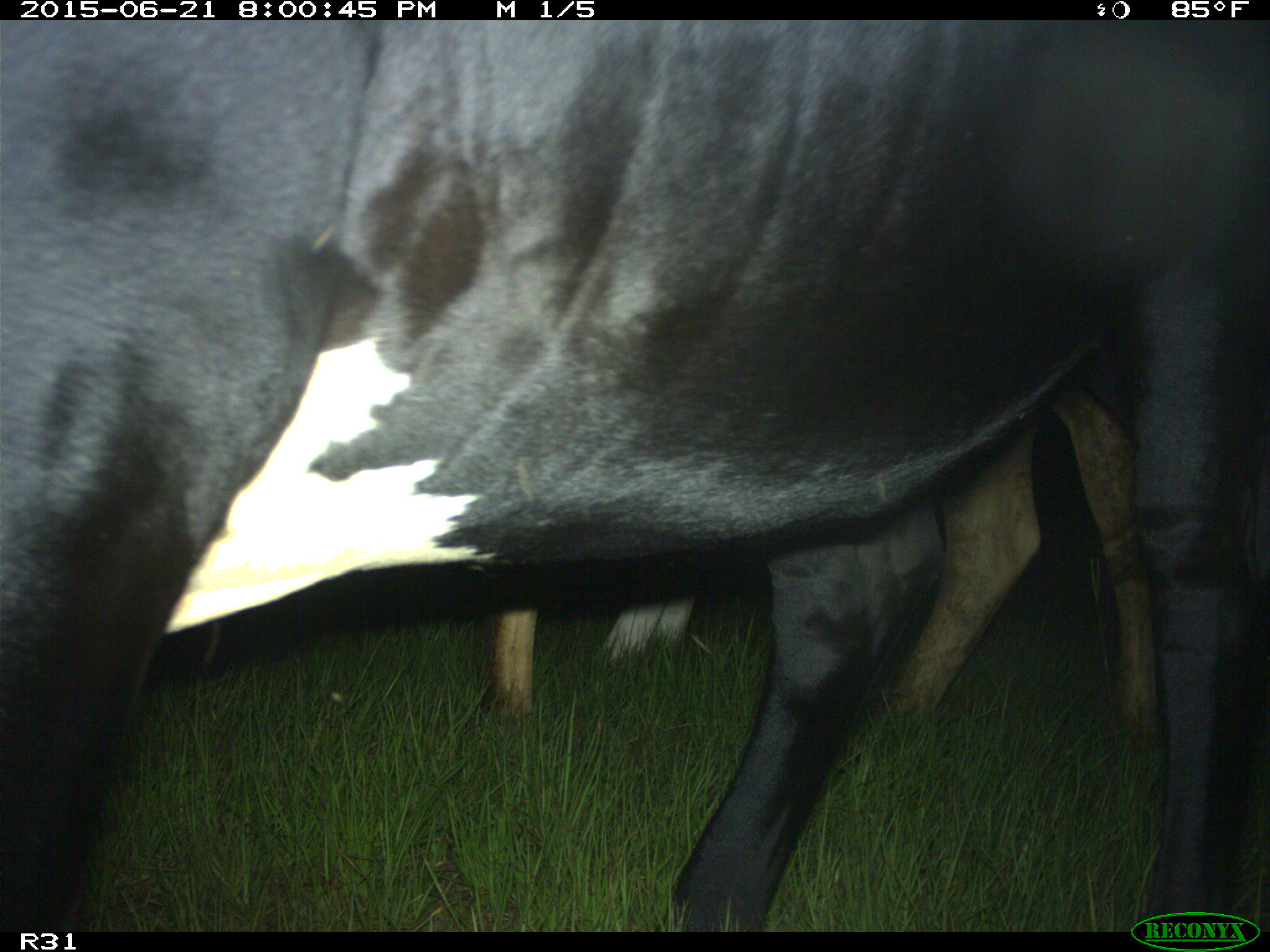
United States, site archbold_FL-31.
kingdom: Animalia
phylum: Chordata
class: Mammalia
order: Artiodactyla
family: Bovidae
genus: Bos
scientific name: Bos taurus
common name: domestic cow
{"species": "Bos taurus (domestic cow)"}